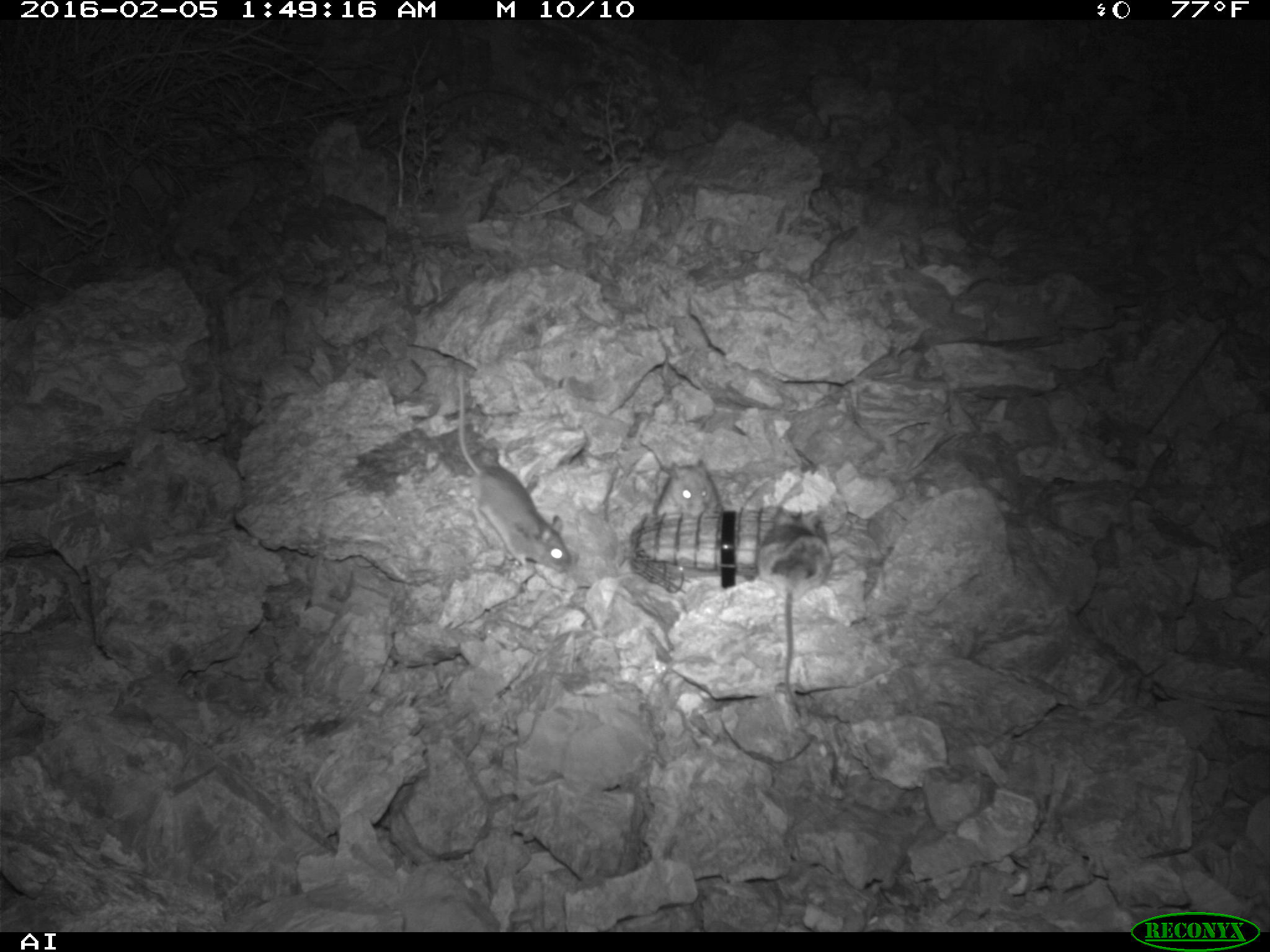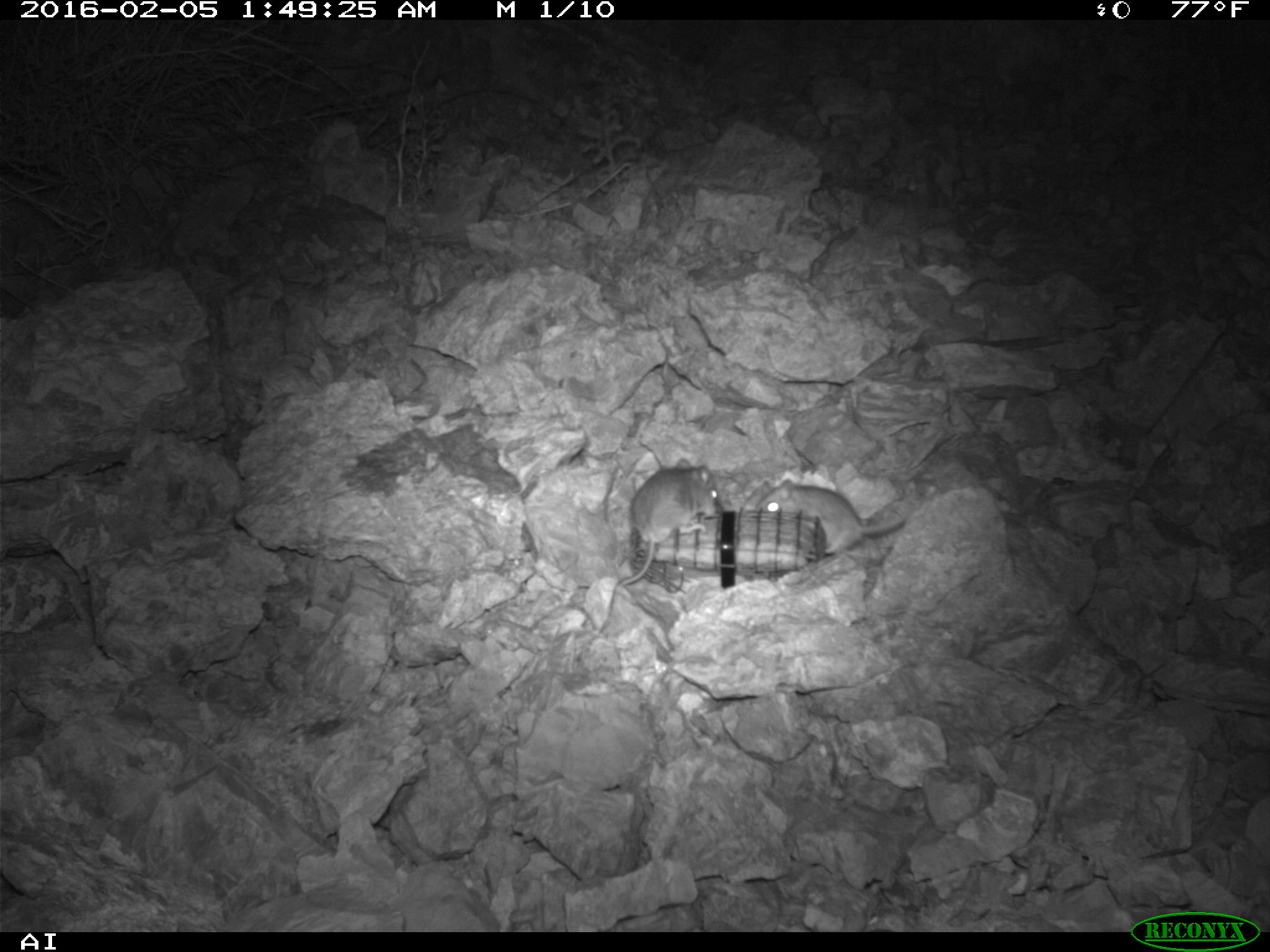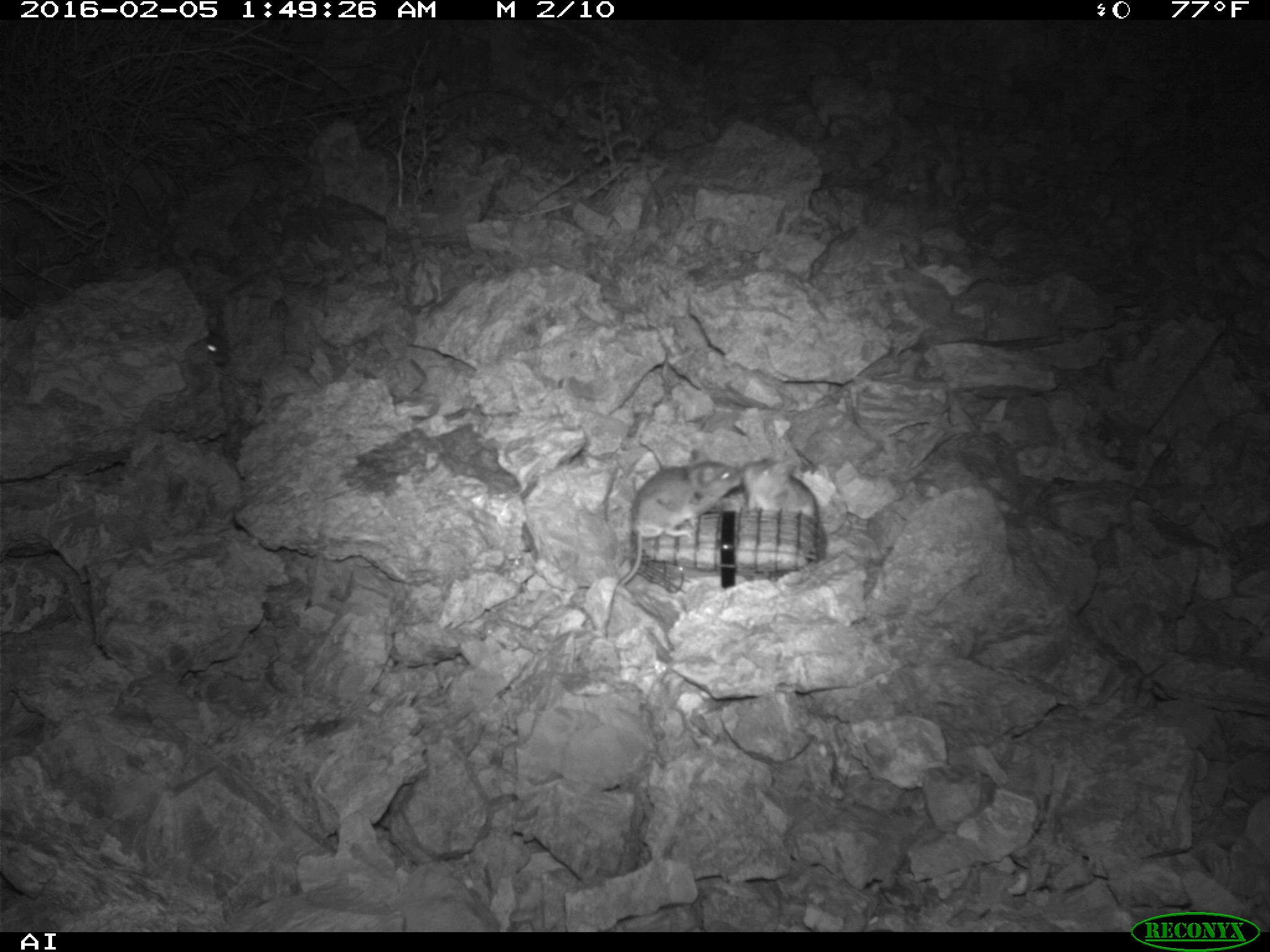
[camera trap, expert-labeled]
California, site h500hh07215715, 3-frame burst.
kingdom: Animalia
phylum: Chordata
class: Mammalia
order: Rodentia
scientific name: Rodentia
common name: rodent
Rodent (Rodentia).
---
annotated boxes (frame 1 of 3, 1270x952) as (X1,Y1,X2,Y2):
rodent: (455,372,574,573); (755,502,833,719); (653,459,722,514)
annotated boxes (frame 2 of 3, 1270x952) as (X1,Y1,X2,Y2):
rodent: (598,454,721,634); (759,478,906,557)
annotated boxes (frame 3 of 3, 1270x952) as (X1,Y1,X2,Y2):
rodent: (616,459,743,615); (740,454,820,517); (203,328,230,363)